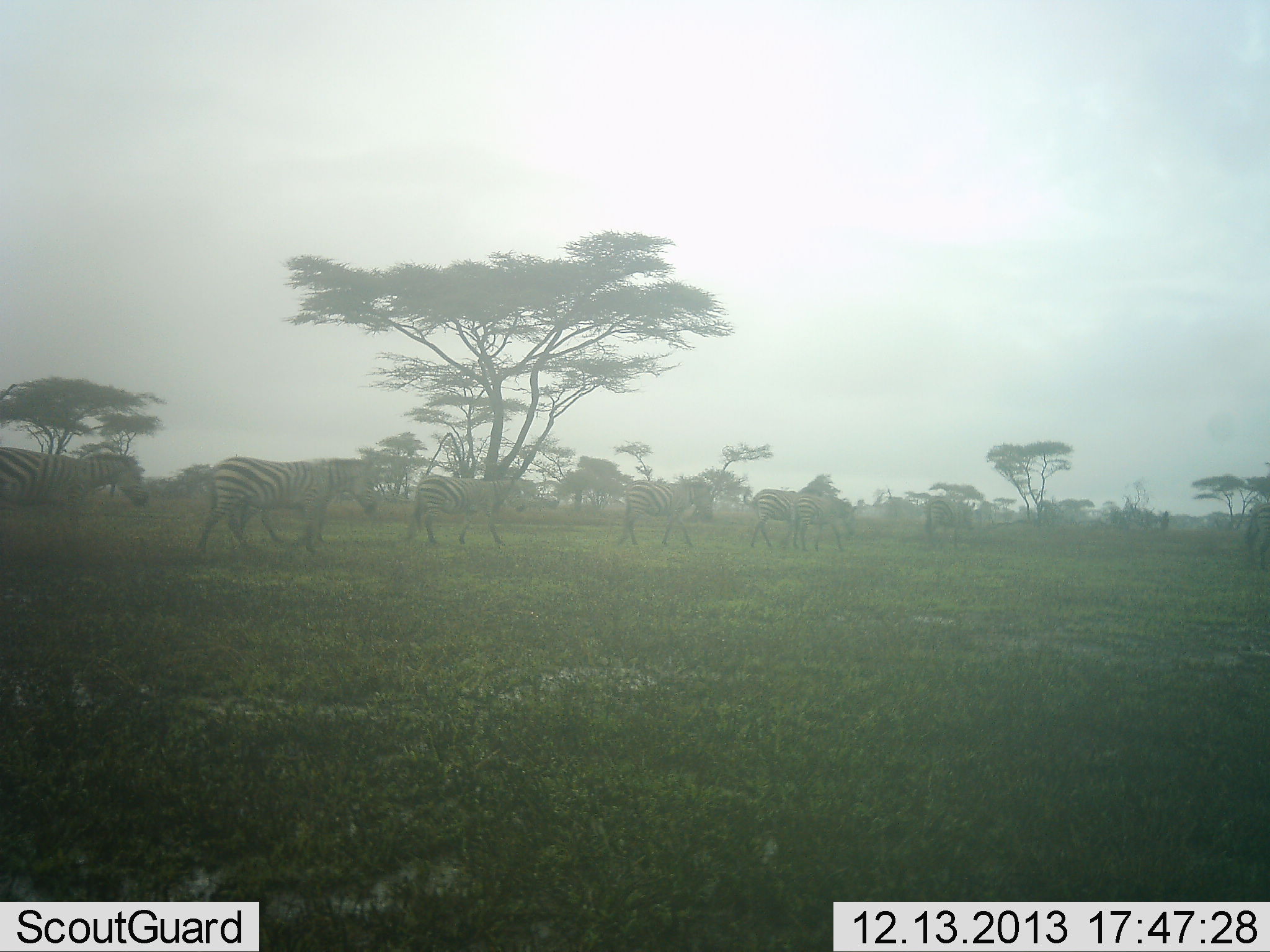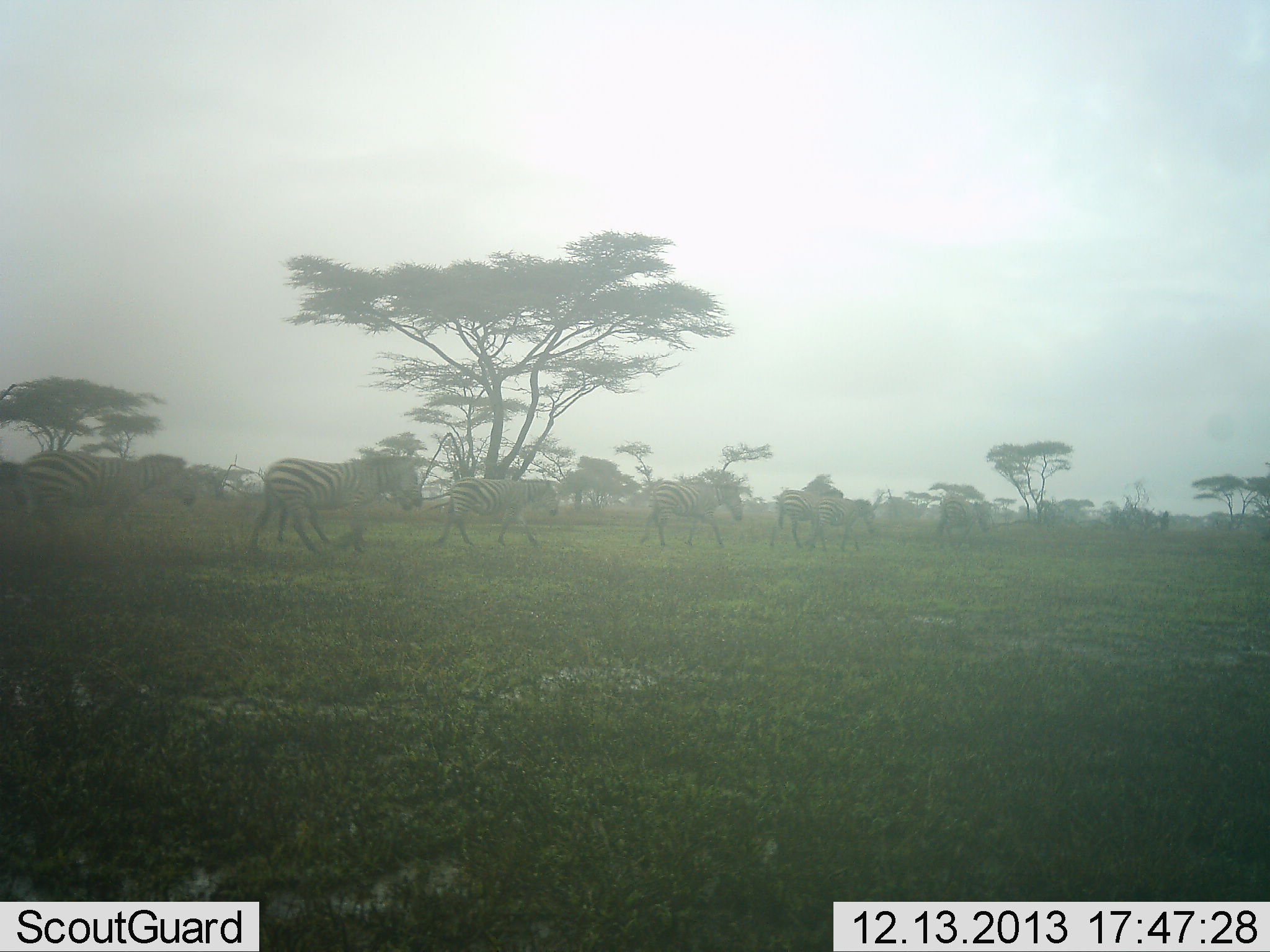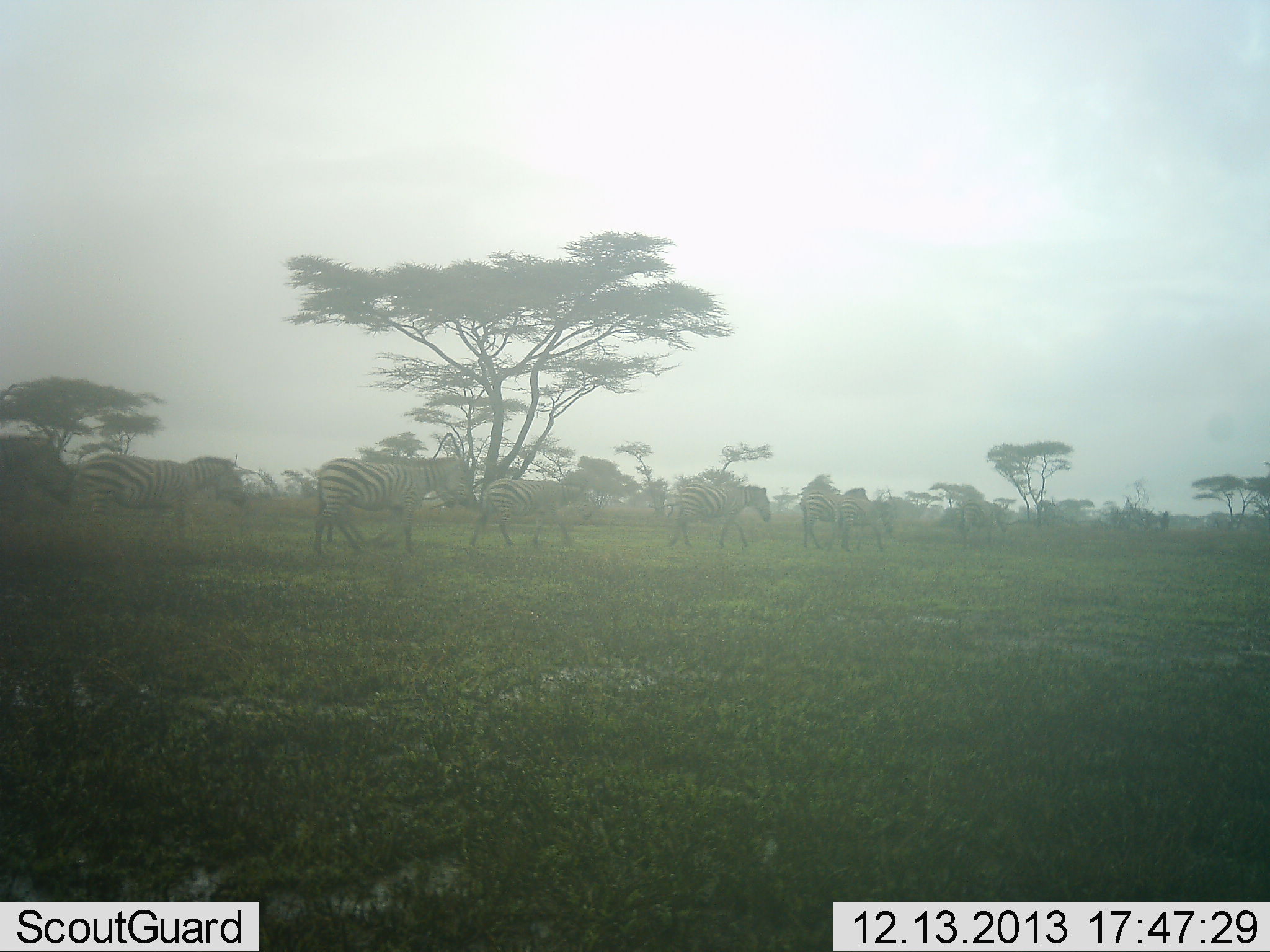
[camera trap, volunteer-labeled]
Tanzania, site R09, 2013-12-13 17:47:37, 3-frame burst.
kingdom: Animalia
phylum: Chordata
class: Mammalia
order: Perissodactyla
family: Equidae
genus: Equus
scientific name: Equus quagga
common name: plains zebra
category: zebra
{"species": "zebra (plains zebra) (Equus quagga)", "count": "8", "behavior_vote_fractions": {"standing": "0%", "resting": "0%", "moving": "100%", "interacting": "0%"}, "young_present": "0%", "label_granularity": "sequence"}